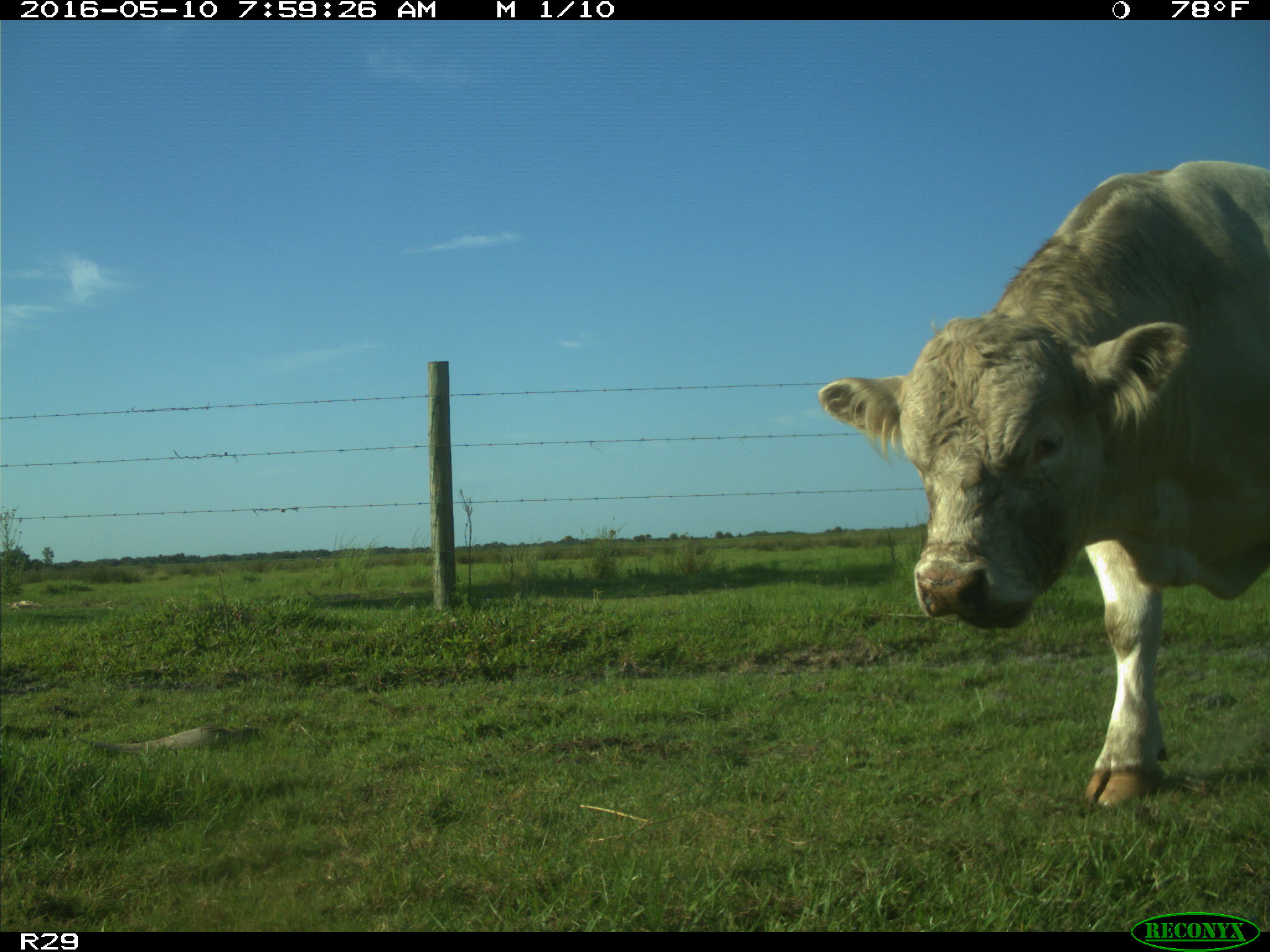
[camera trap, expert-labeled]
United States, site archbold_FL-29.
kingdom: Animalia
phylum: Chordata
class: Mammalia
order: Artiodactyla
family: Bovidae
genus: Bos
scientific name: Bos taurus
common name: domestic cow